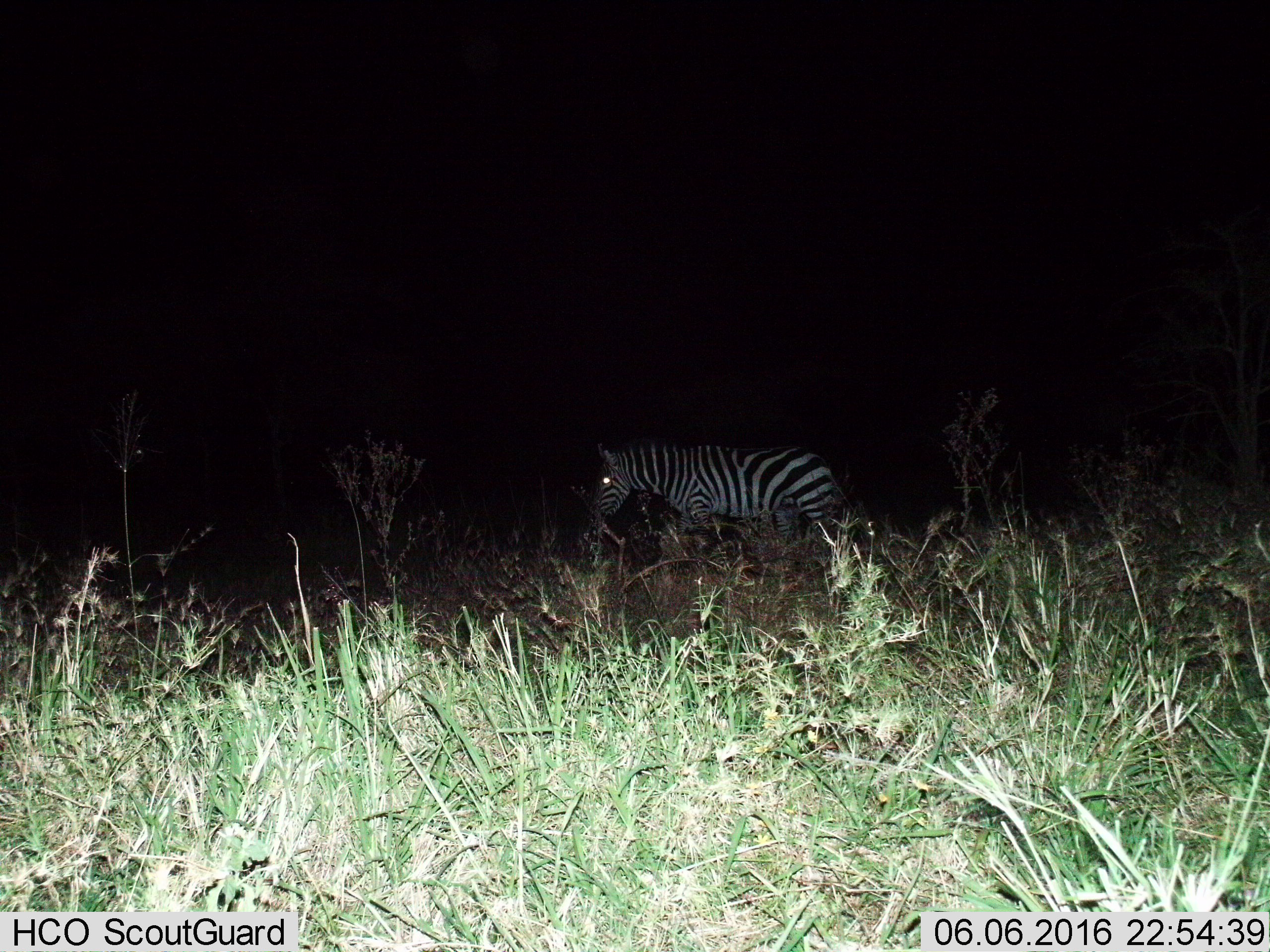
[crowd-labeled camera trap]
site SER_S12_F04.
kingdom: Animalia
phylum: Chordata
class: Mammalia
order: Perissodactyla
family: Equidae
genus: Equus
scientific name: Equus quagga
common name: plains zebra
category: zebraplains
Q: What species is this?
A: Zebraplains (plains zebra) (Equus quagga).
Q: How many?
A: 1.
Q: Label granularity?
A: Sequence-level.